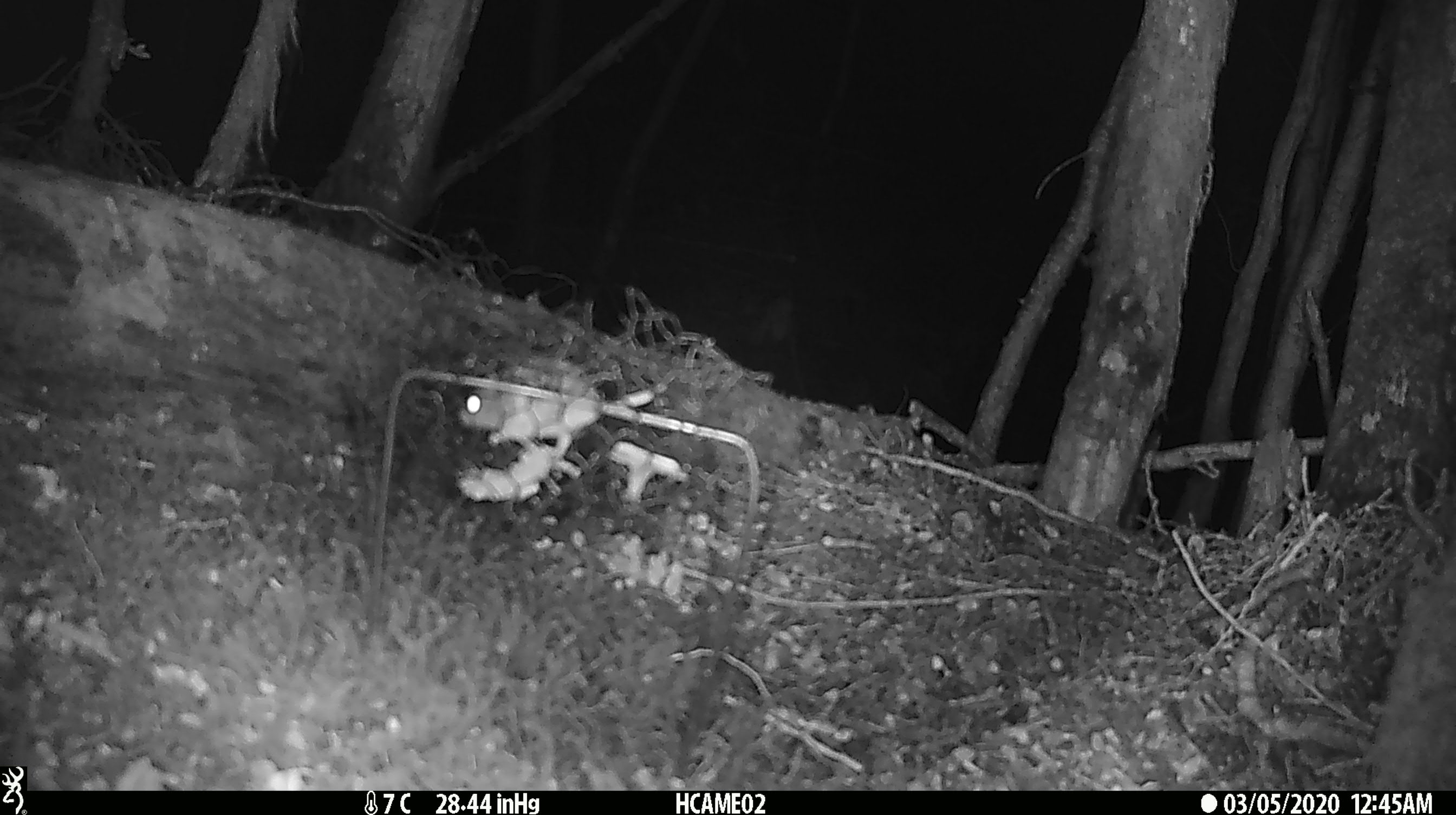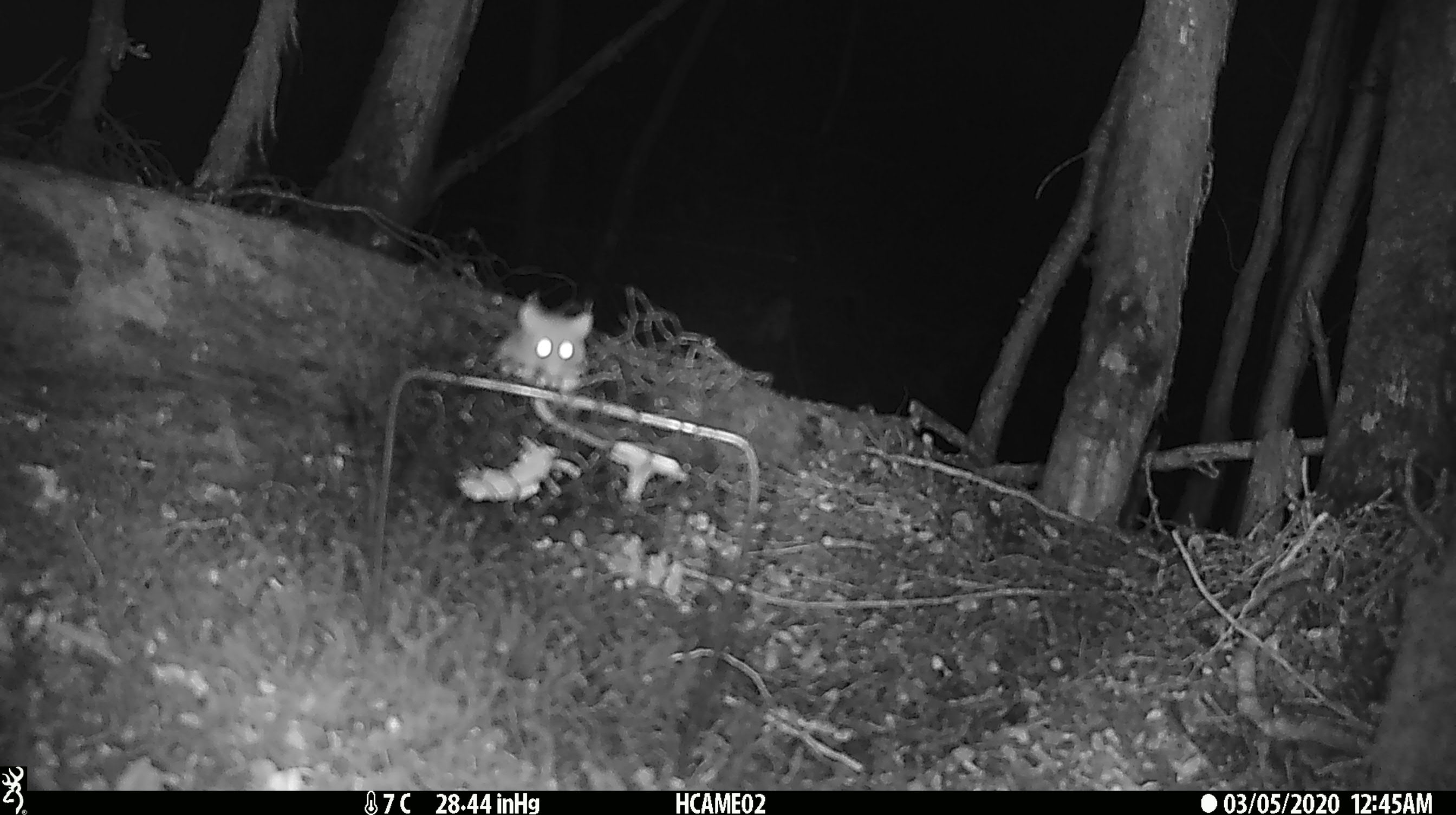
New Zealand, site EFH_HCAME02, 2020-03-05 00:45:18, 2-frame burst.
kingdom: Animalia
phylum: Chordata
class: Mammalia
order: Rodentia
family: Muridae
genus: Mus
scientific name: Mus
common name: mouse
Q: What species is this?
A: Mouse (Mus).